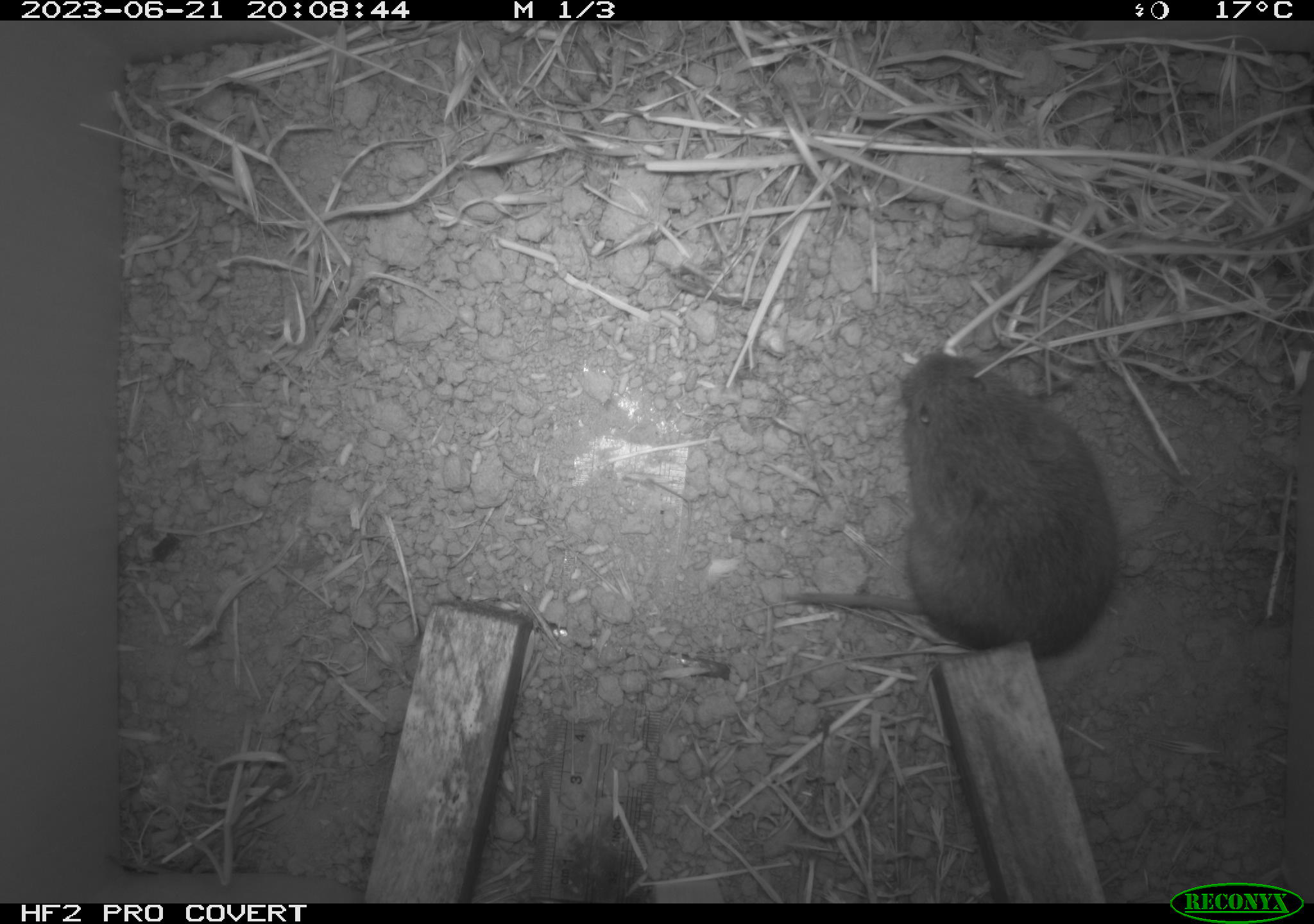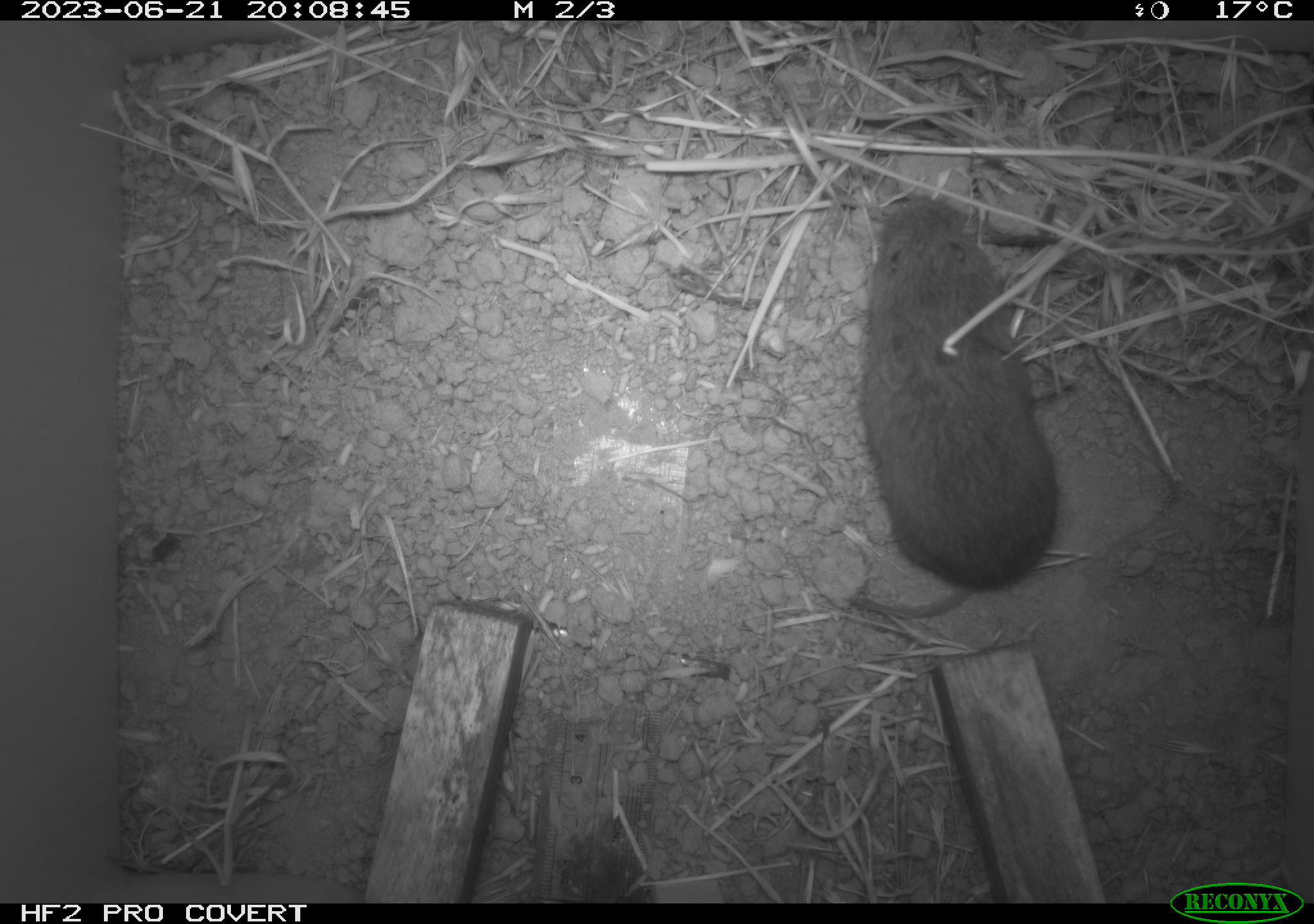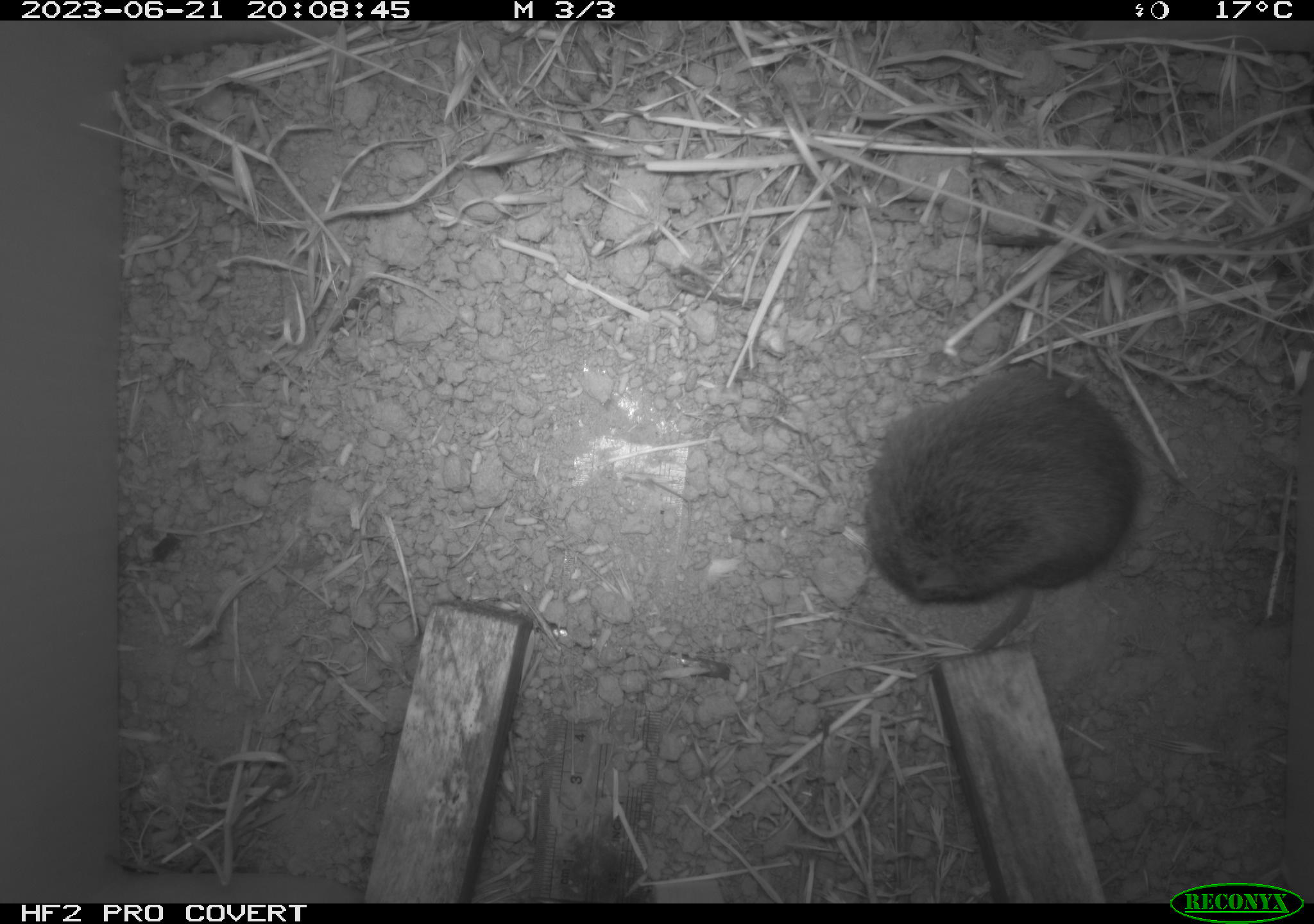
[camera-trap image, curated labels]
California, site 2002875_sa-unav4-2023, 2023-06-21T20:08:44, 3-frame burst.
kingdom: Animalia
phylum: Chordata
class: Mammalia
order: Rodentia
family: Cricetidae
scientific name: Arvicolinae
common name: voles, lemmings, and muskrats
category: arvicolinae subfamily